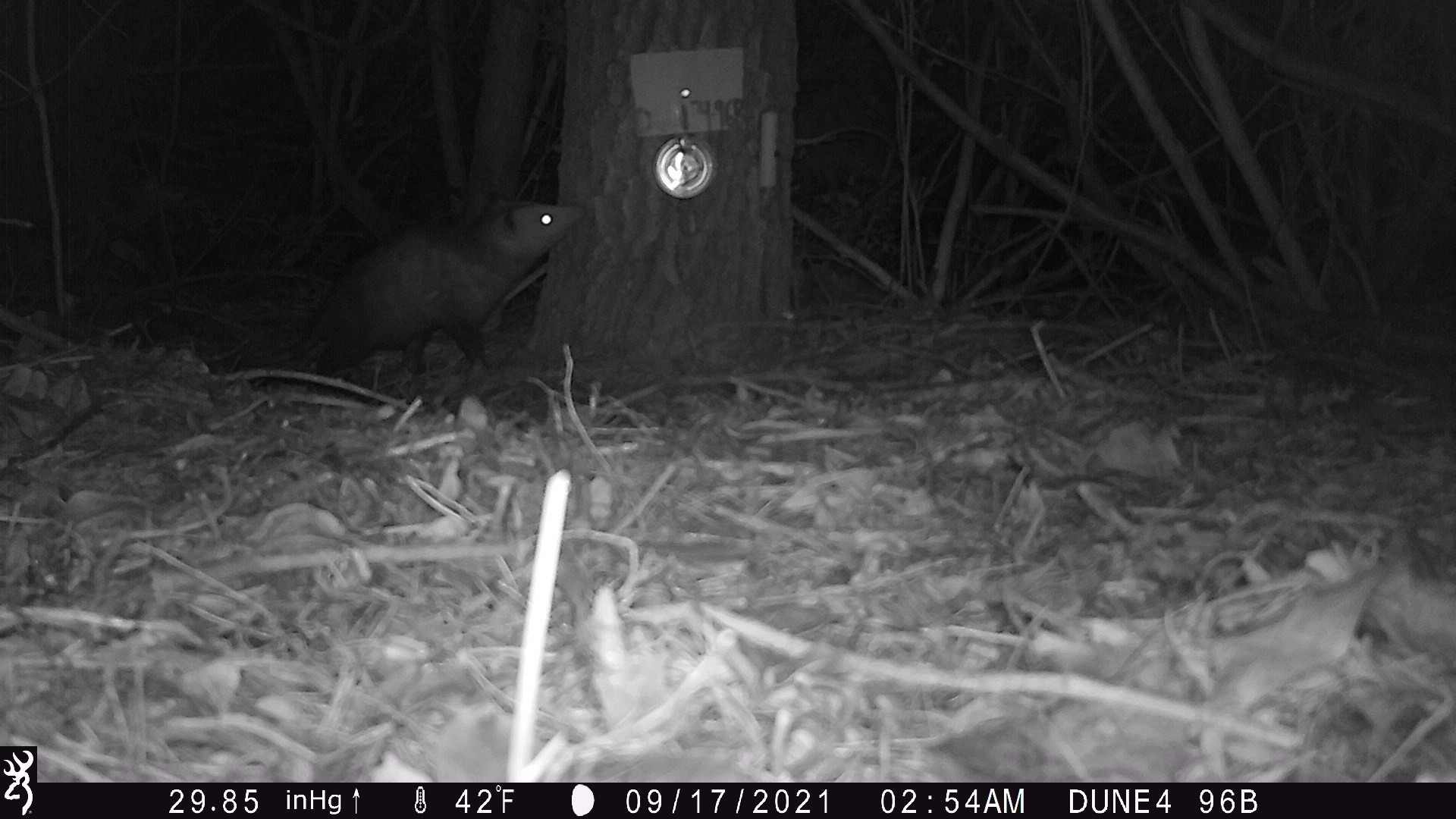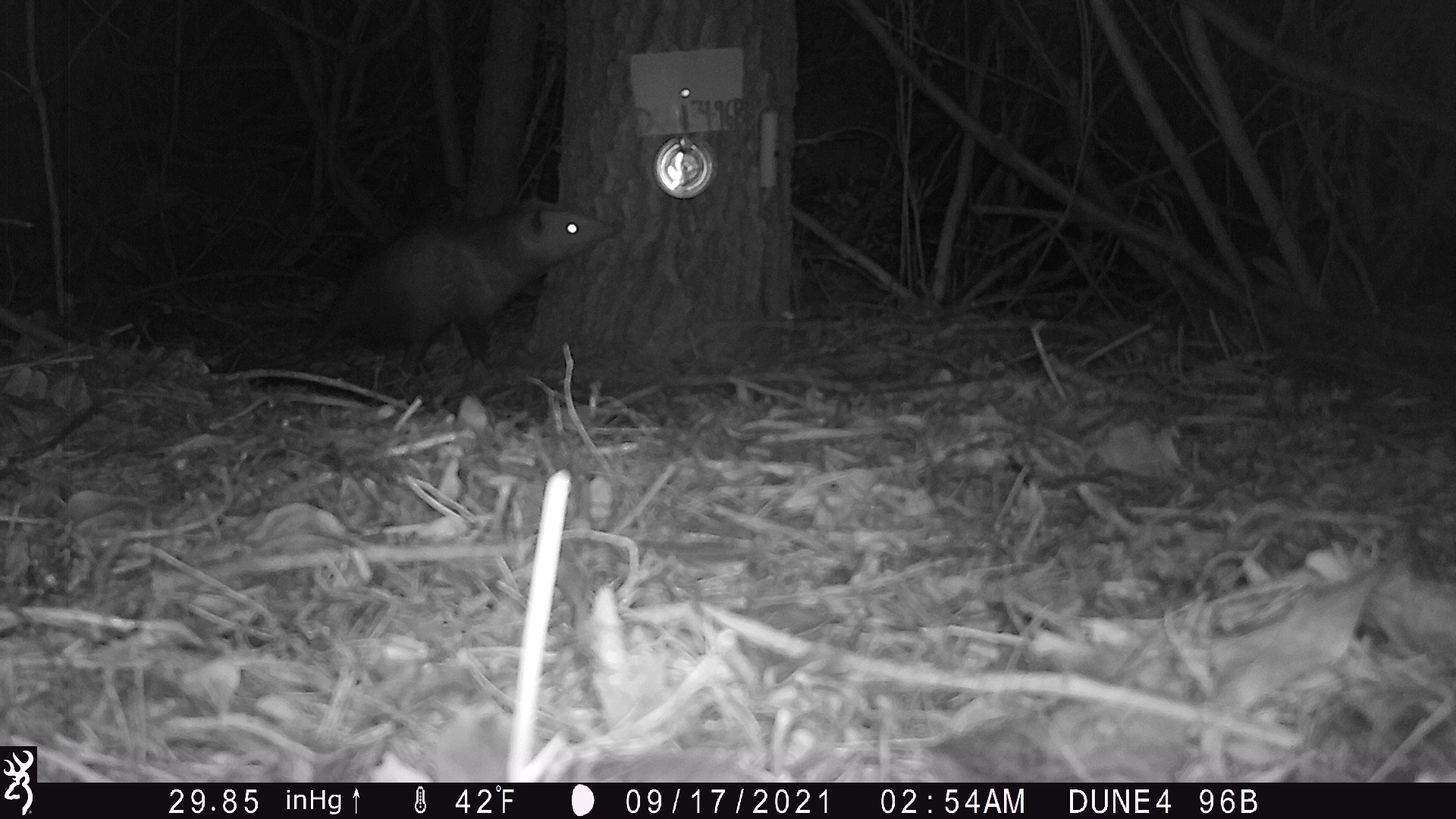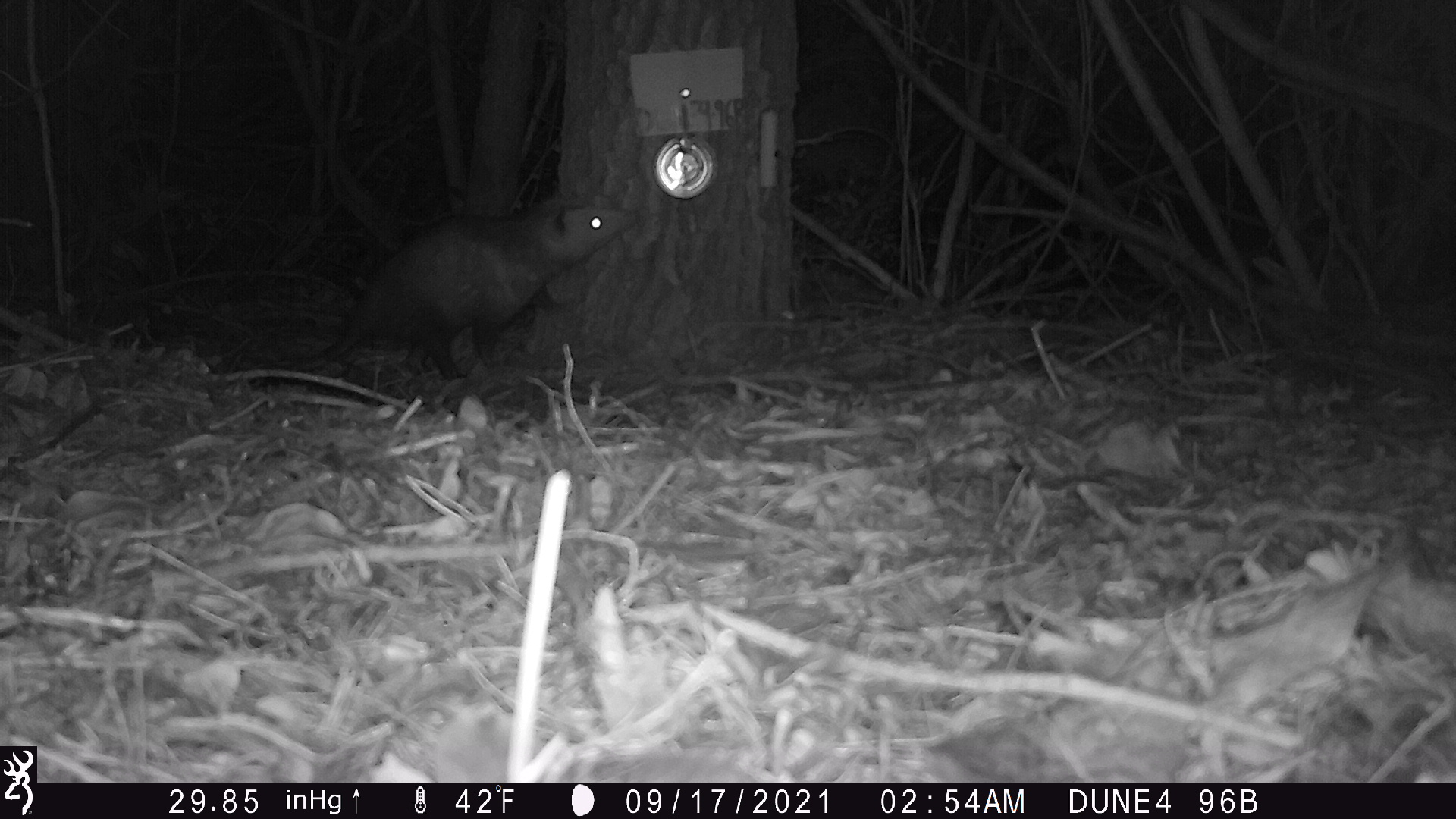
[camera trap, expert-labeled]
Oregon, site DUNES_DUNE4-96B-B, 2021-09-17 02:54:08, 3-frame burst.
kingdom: Animalia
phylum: Chordata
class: Mammalia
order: Didelphimorphia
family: Didelphidae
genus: Didelphis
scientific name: Didelphis virginiana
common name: virginia opossum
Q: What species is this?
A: Virginia opossum (Didelphis virginiana).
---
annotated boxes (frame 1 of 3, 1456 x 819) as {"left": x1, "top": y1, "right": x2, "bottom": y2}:
virginia opossum: {"left": 268, "top": 195, "right": 591, "bottom": 381}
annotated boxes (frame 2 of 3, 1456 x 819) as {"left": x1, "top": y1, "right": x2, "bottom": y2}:
virginia opossum: {"left": 289, "top": 198, "right": 616, "bottom": 370}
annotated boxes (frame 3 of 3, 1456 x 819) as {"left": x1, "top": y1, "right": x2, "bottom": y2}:
virginia opossum: {"left": 310, "top": 197, "right": 637, "bottom": 363}